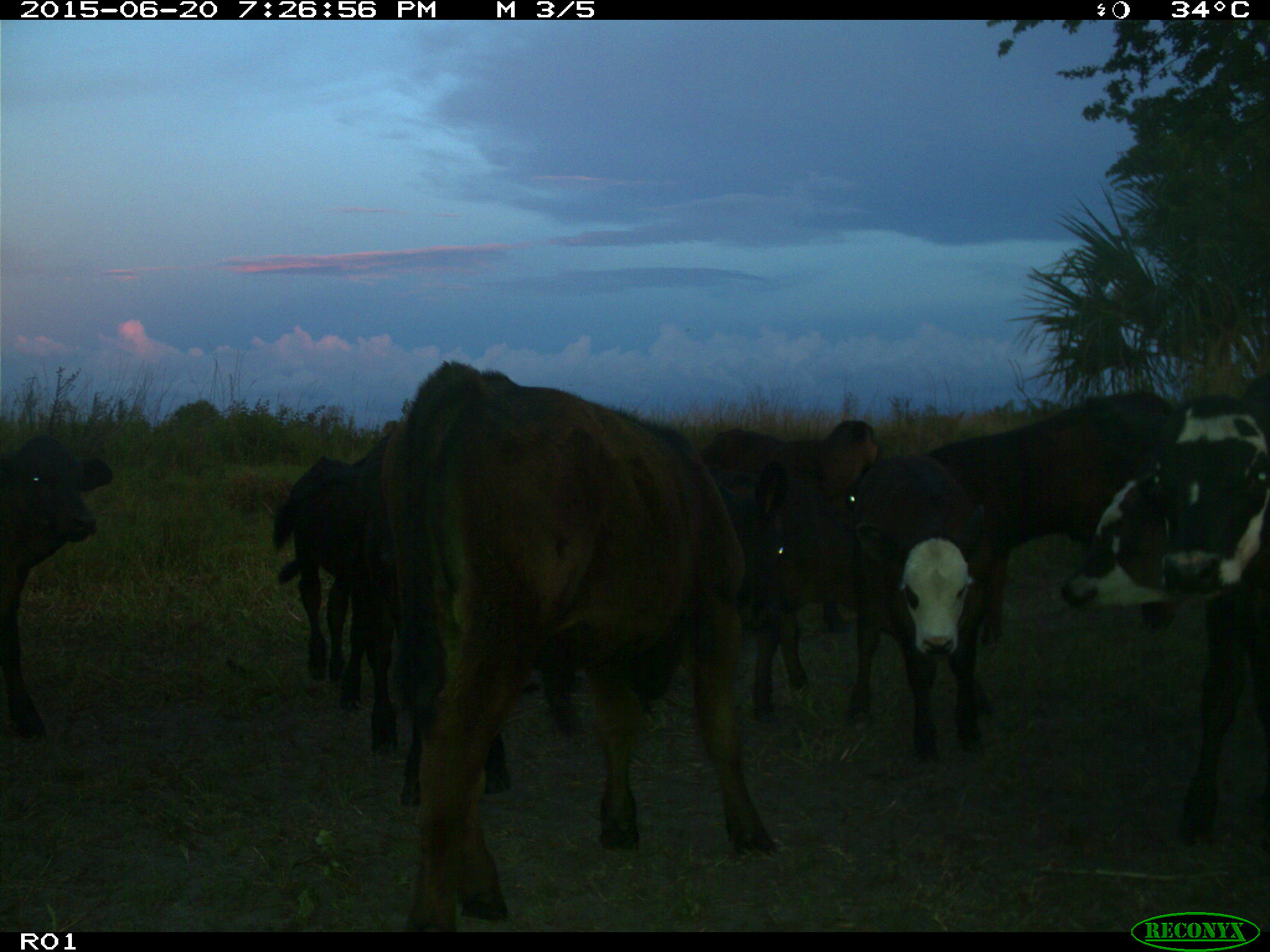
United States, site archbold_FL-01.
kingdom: Animalia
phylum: Chordata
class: Mammalia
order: Artiodactyla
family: Bovidae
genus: Bos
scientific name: Bos taurus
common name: domestic cow